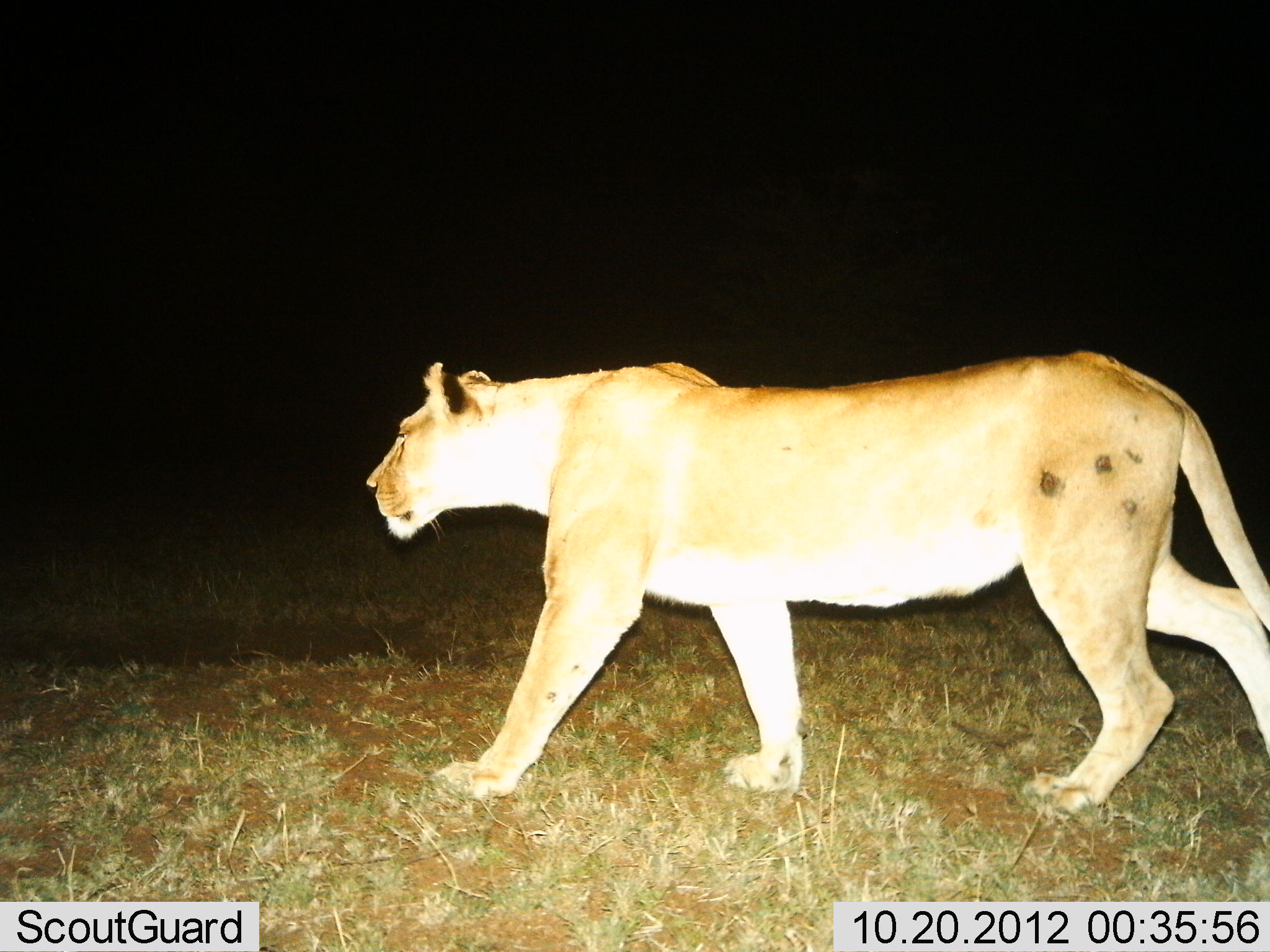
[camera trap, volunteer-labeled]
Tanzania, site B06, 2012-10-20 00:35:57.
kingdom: Animalia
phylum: Chordata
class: Mammalia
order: Carnivora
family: Felidae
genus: Panthera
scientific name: Panthera leo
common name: lion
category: lionfemale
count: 1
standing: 0%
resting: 0%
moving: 100%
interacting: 0%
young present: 0%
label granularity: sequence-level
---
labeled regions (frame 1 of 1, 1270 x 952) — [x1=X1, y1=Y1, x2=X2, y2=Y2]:
animal: [x1=363, y1=348, x2=1270, y2=823]